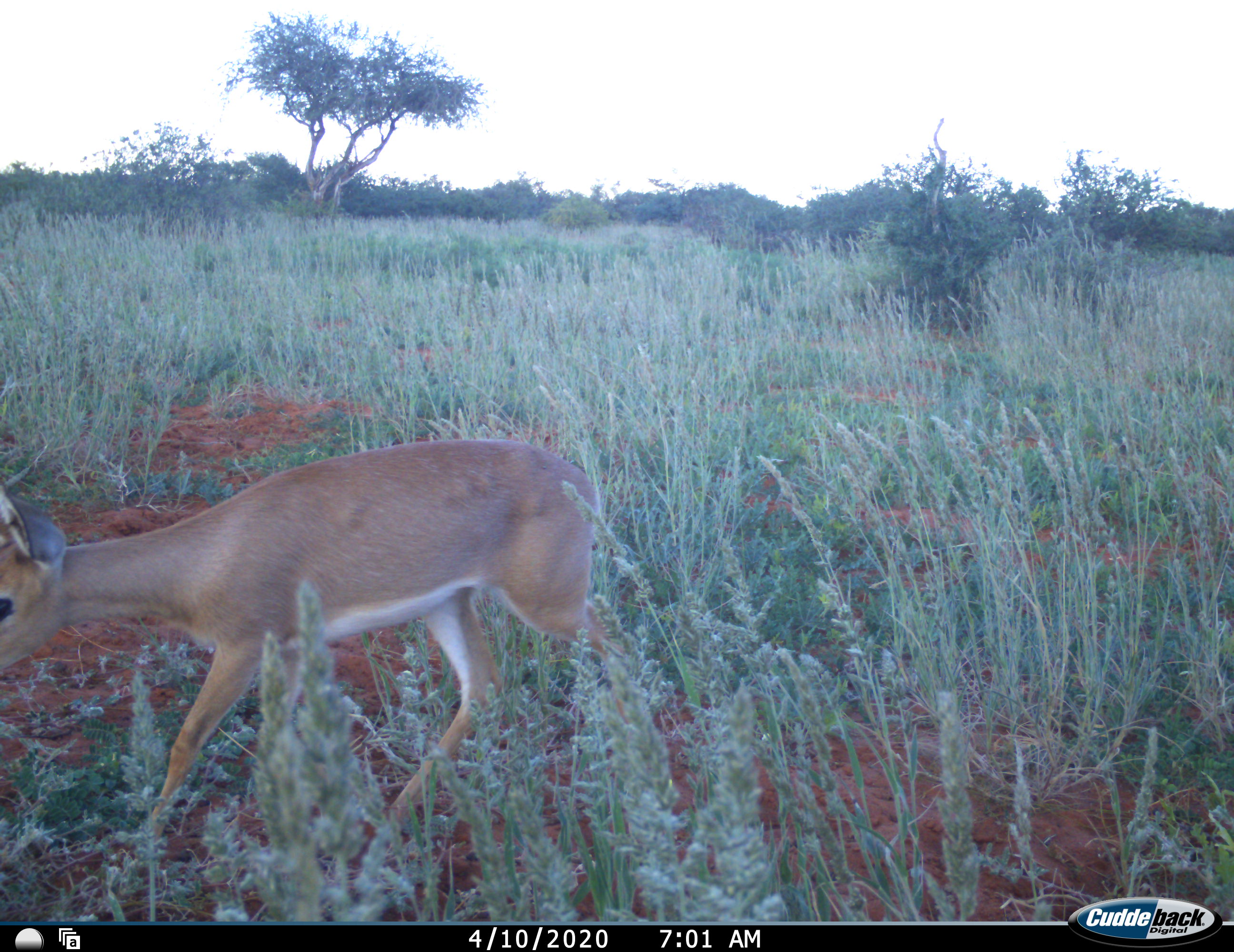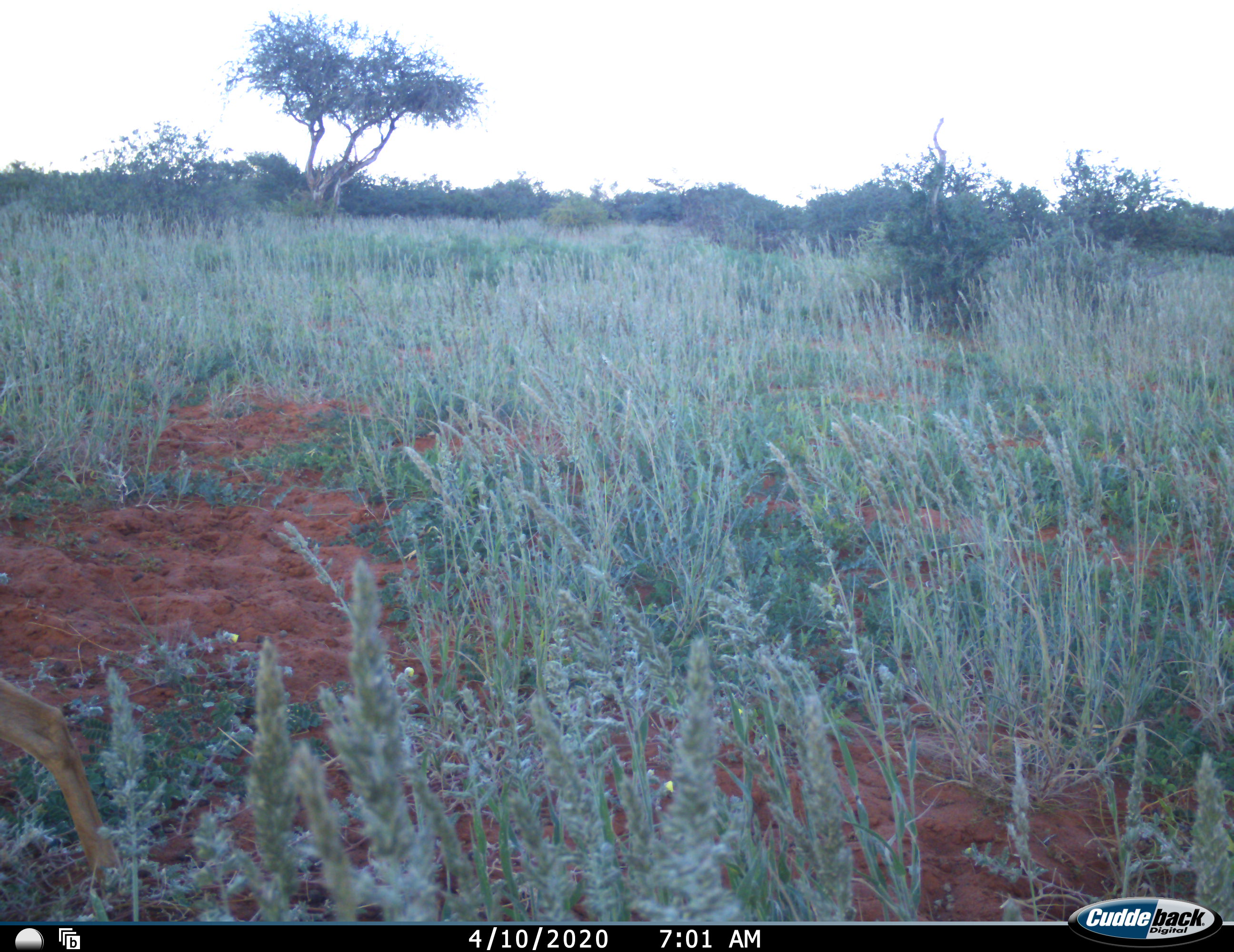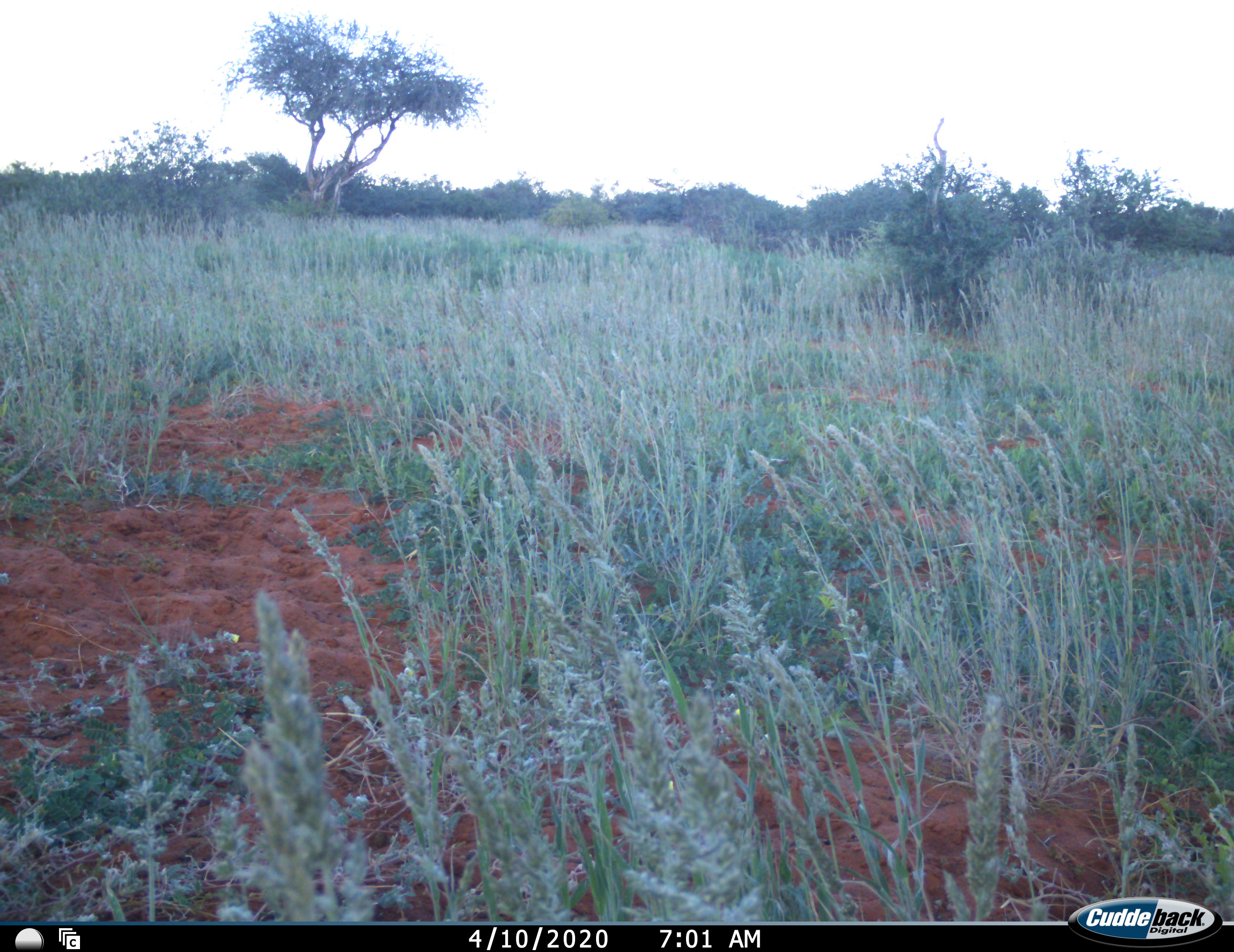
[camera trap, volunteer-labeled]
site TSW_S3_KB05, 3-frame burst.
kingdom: Animalia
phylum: Chordata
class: Mammalia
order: Artiodactyla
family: Bovidae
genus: Raphicerus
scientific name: Raphicerus campestris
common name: steenbok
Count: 1.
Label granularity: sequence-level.